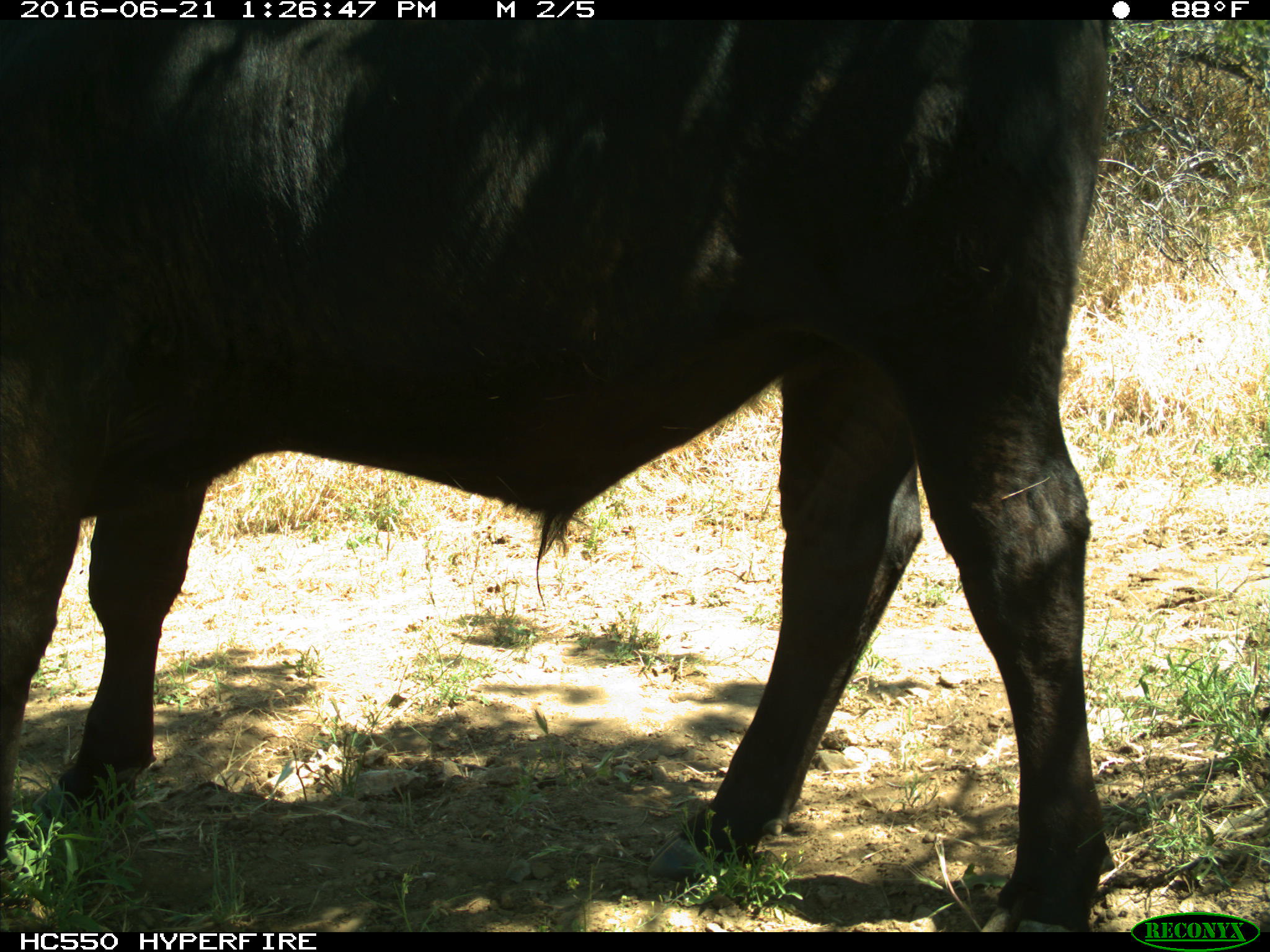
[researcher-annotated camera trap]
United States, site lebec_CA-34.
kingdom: Animalia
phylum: Chordata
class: Mammalia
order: Artiodactyla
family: Bovidae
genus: Bos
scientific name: Bos taurus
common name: domestic cow